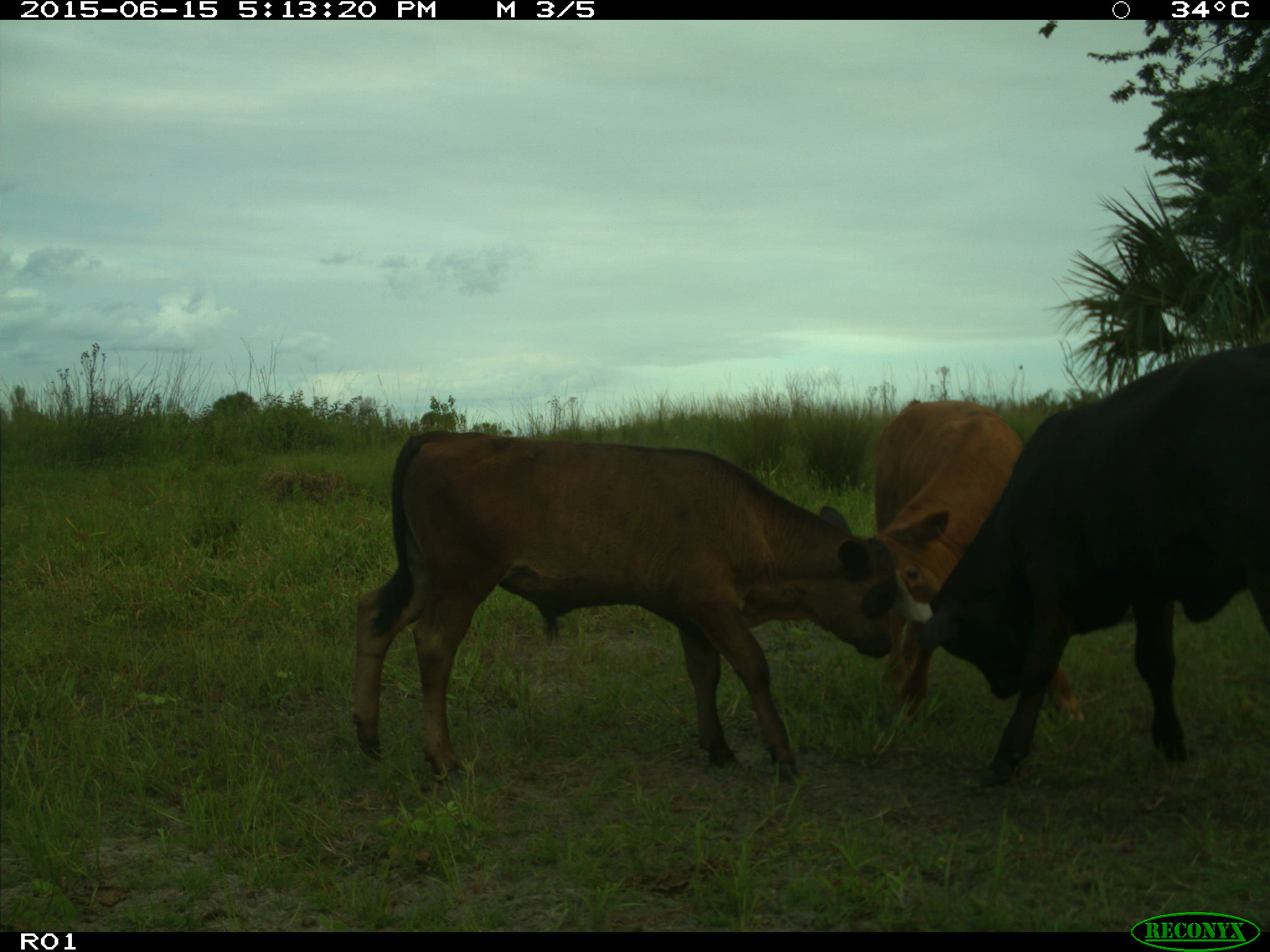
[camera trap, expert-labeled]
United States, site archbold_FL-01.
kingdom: Animalia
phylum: Chordata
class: Mammalia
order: Artiodactyla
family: Bovidae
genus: Bos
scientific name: Bos taurus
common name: domestic cow